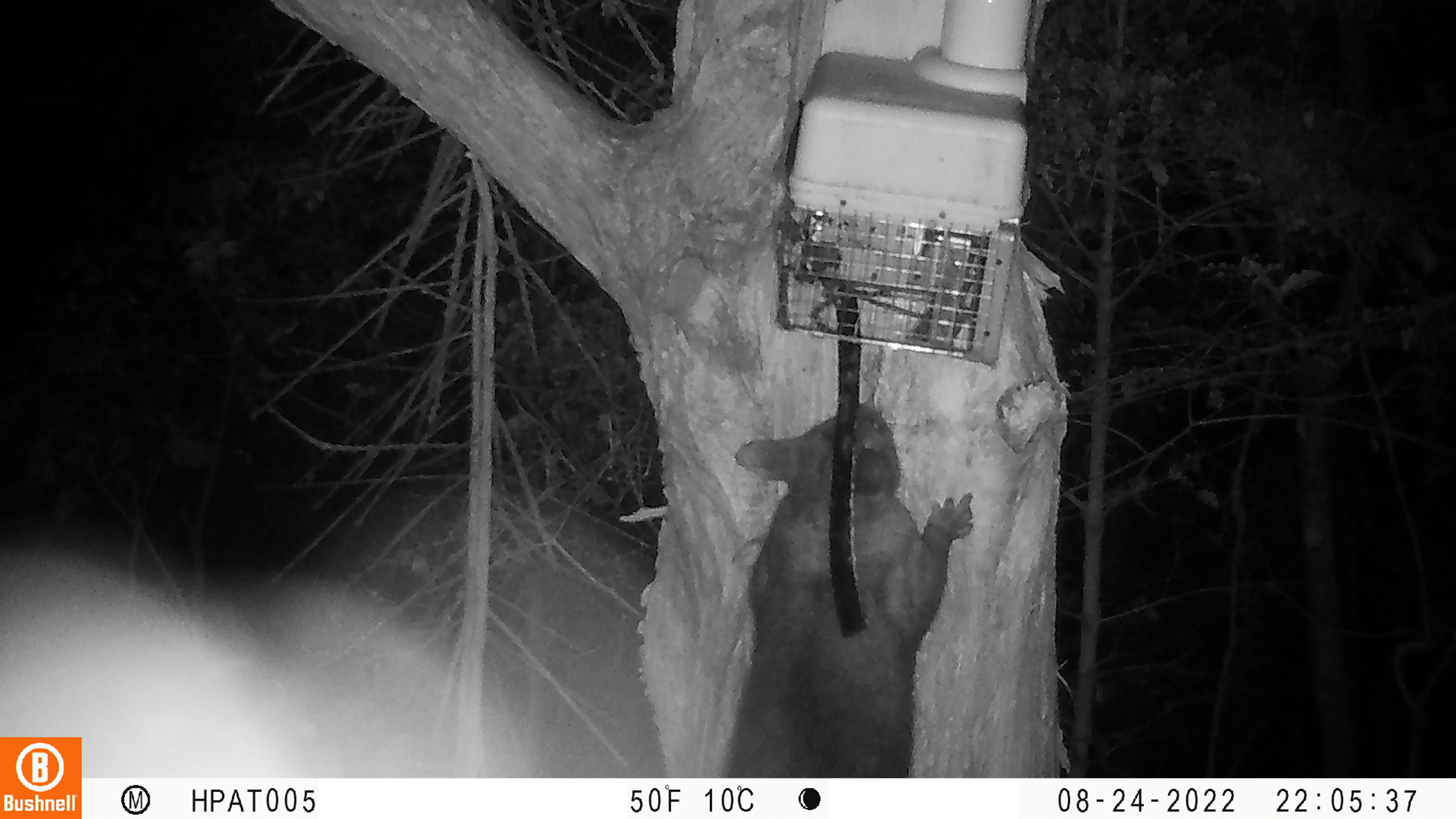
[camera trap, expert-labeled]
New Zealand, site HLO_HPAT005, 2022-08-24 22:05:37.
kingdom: Animalia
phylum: Chordata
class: Mammalia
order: Diprotodontia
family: Phalangeridae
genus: Trichosurus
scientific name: Trichosurus vulpecula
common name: common brushtail possum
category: possum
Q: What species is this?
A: Possum (common brushtail possum) (Trichosurus vulpecula).